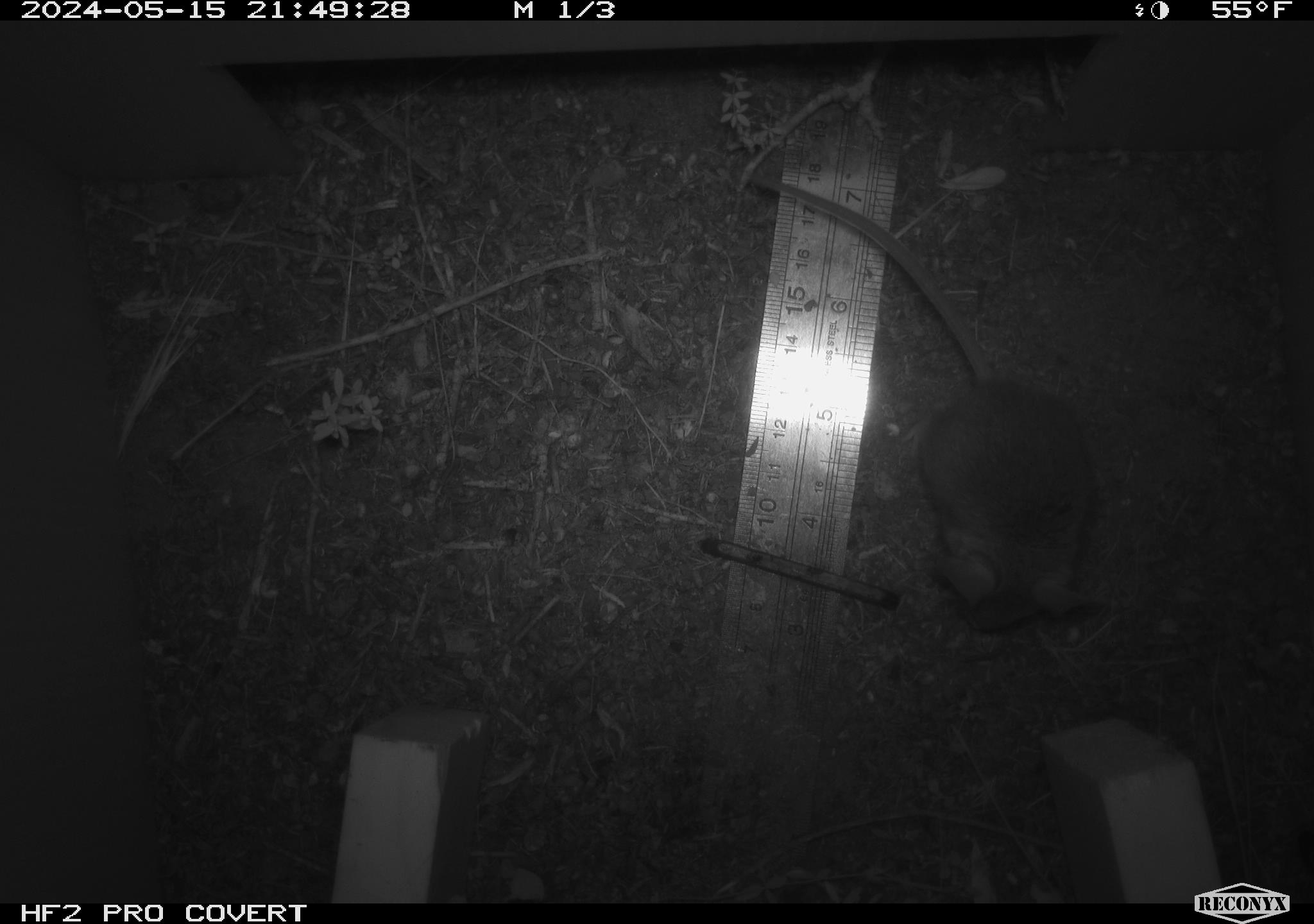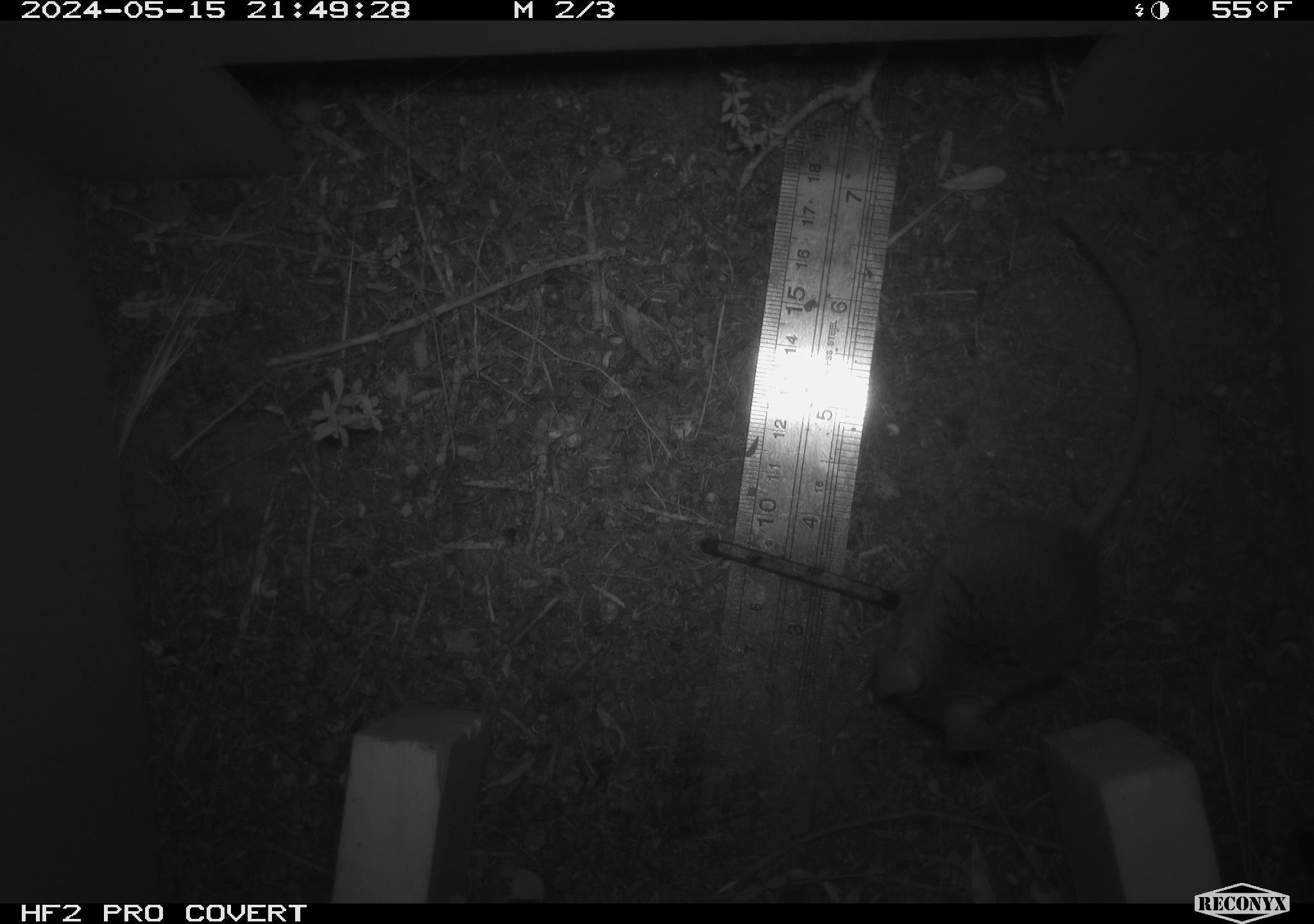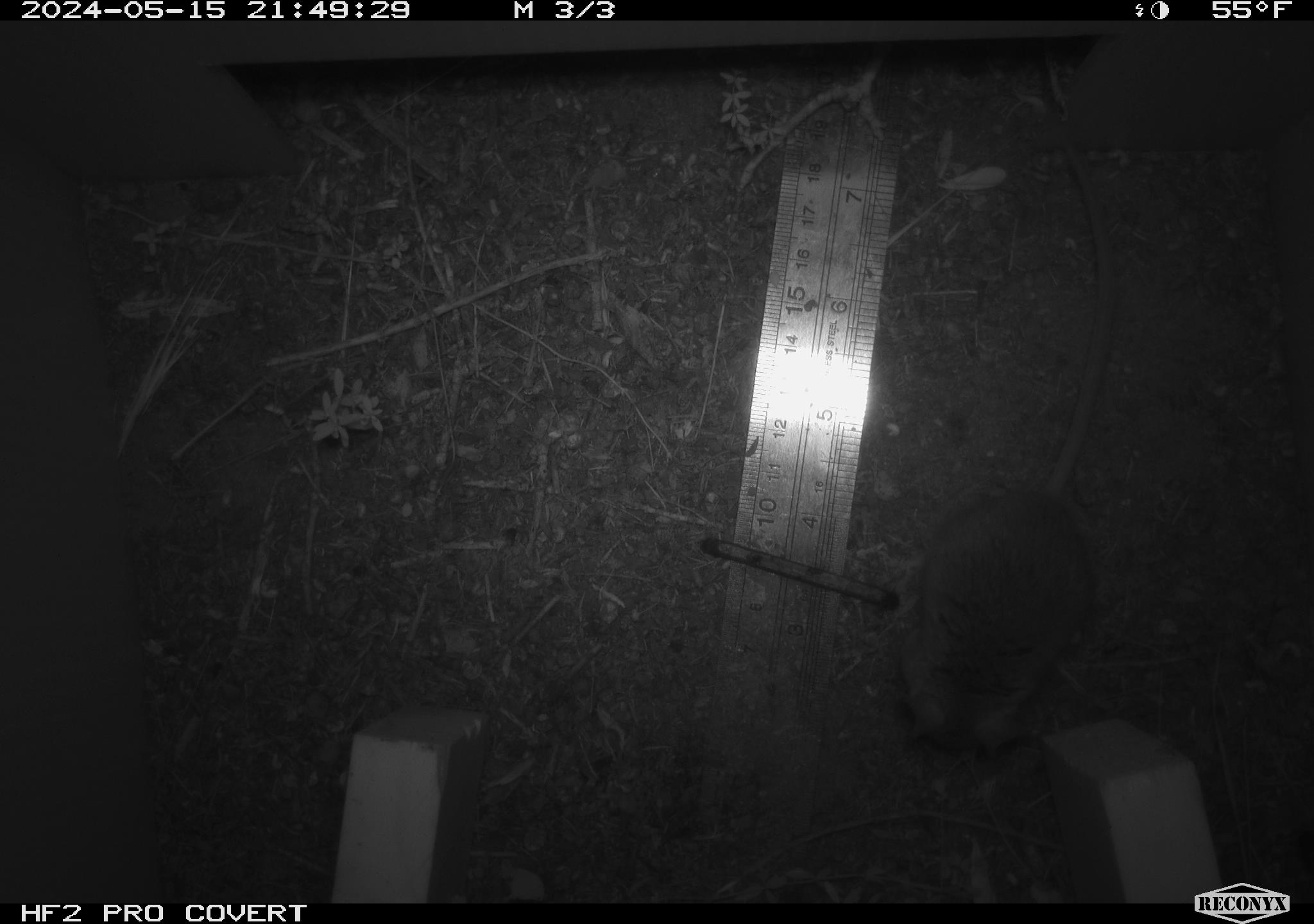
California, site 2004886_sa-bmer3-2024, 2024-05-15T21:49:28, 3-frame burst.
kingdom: Animalia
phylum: Chordata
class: Mammalia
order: Rodentia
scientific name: Rodentia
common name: mouse species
Mouse species (Rodentia).